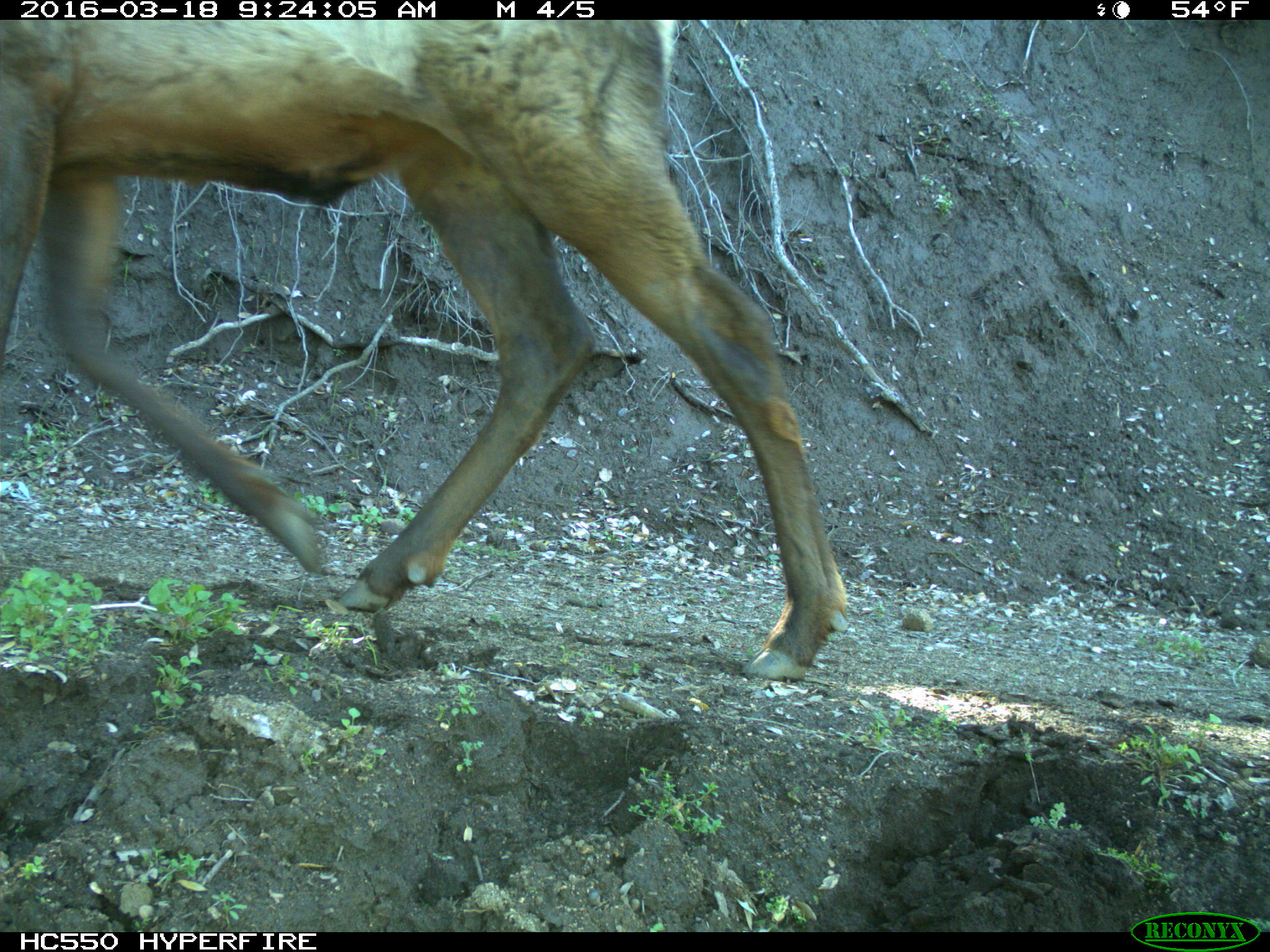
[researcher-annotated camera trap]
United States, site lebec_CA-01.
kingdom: Animalia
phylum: Chordata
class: Mammalia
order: Artiodactyla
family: Cervidae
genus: Cervus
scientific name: Cervus canadensis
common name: elk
Cervus canadensis (elk).